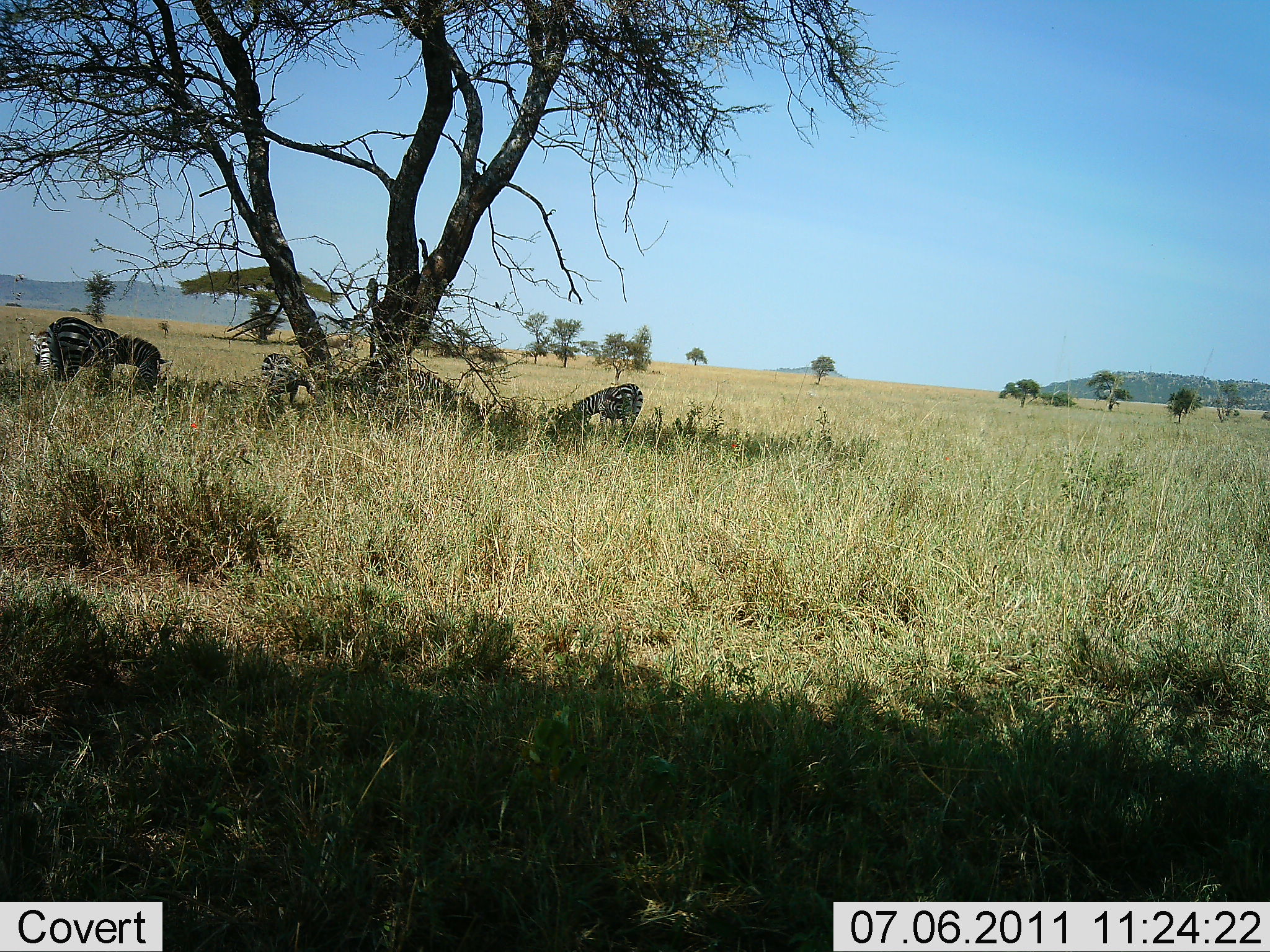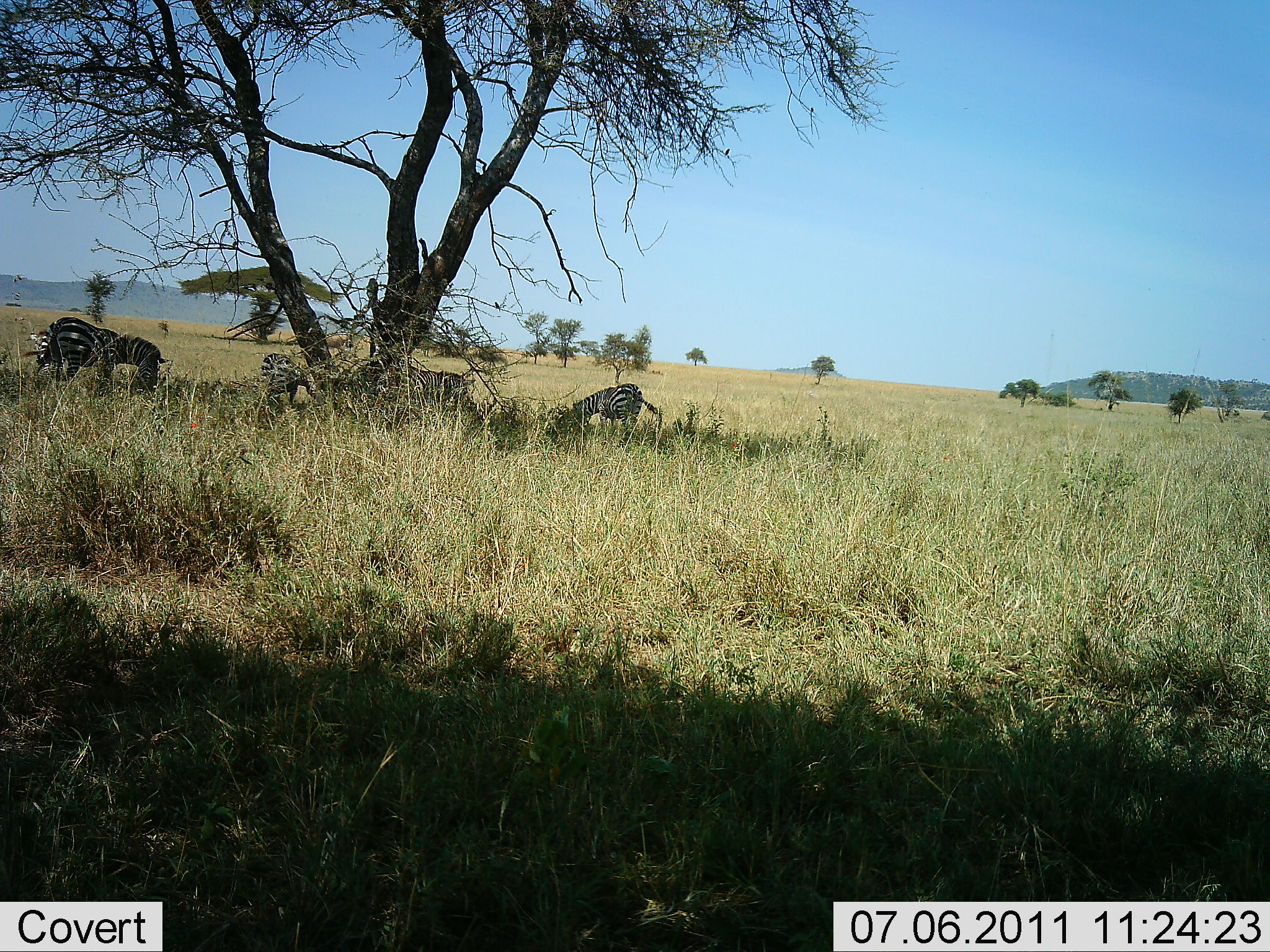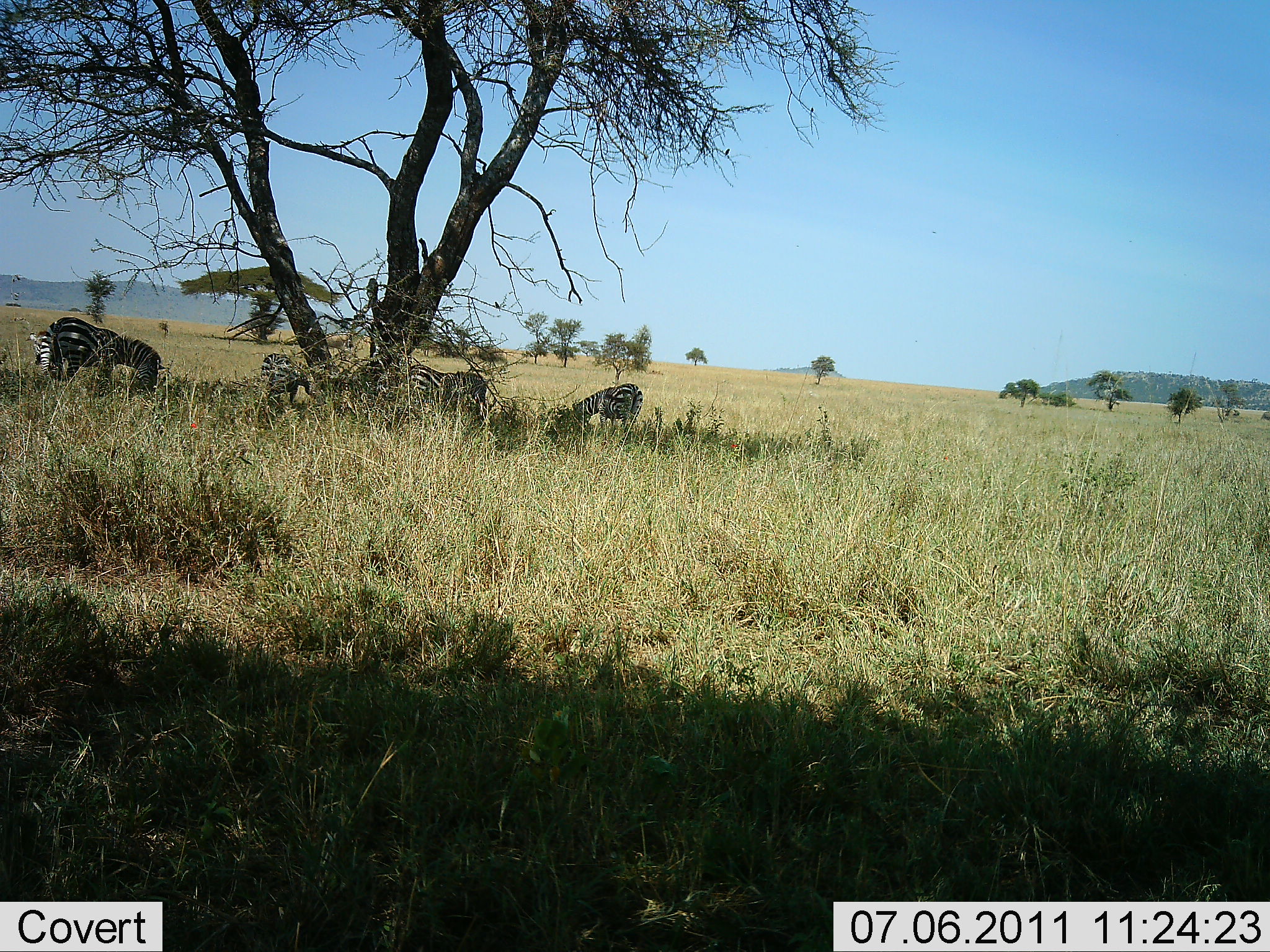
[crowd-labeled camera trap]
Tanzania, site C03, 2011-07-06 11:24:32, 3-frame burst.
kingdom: Animalia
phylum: Chordata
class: Mammalia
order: Perissodactyla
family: Equidae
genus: Equus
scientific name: Equus quagga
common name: plains zebra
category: zebra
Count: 5.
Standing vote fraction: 54%.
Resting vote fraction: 8%.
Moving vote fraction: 0%.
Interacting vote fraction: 0%.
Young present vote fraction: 0%.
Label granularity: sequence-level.